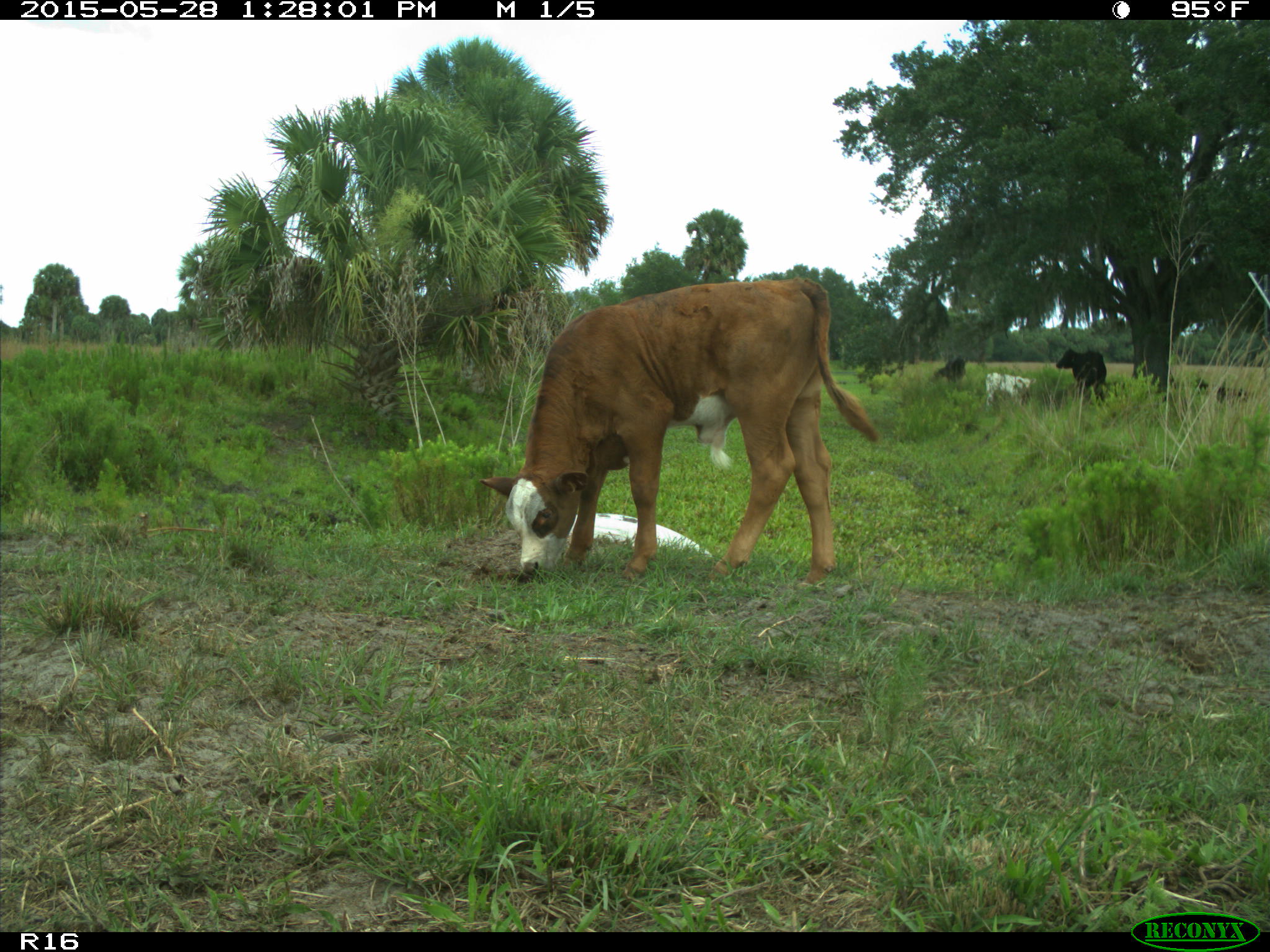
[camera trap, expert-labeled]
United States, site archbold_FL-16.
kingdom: Animalia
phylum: Chordata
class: Mammalia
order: Artiodactyla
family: Bovidae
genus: Bos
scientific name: Bos taurus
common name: domestic cow